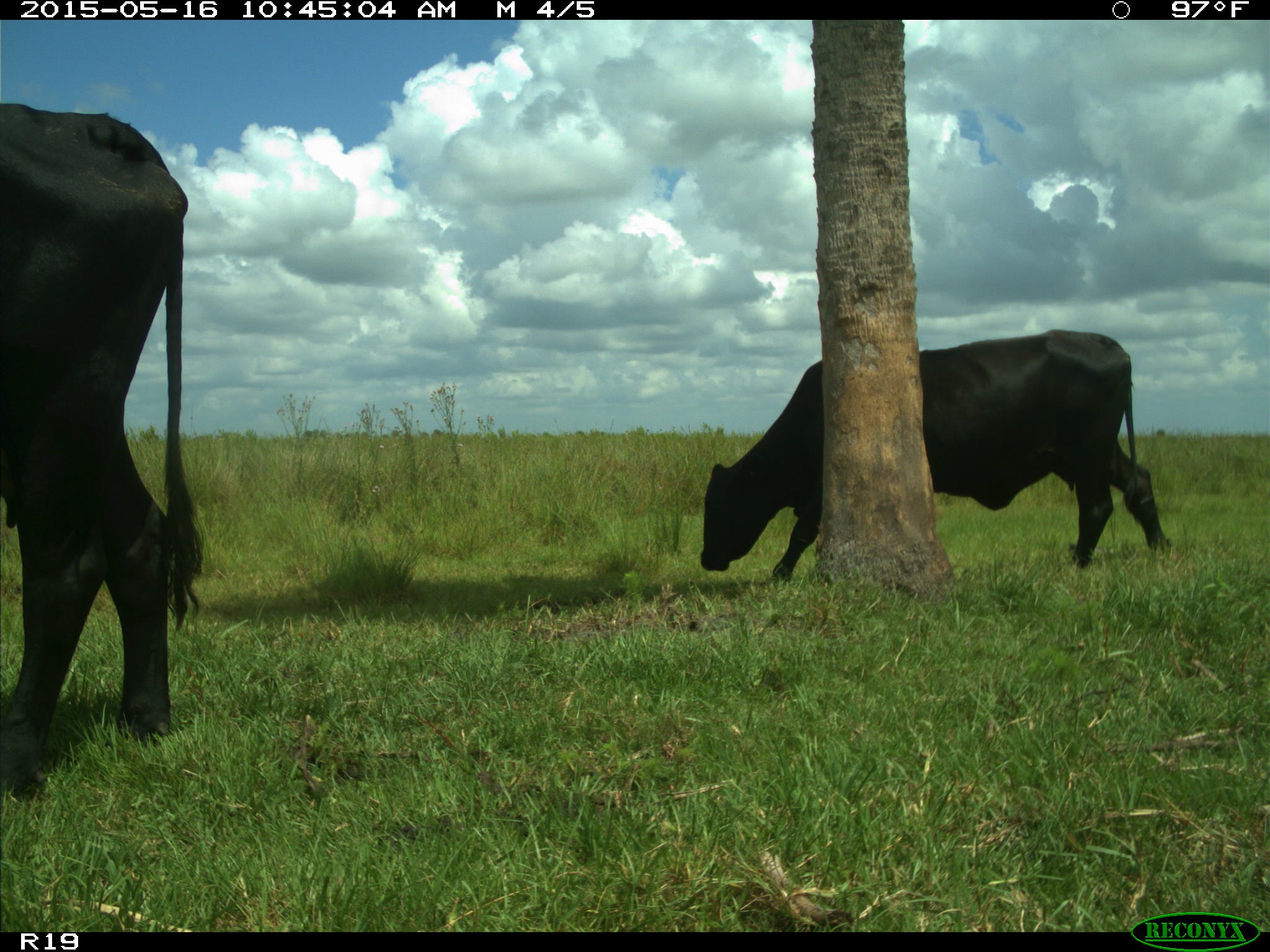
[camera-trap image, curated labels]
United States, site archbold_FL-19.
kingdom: Animalia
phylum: Chordata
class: Mammalia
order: Artiodactyla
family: Bovidae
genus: Bos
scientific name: Bos taurus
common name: domestic cow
Bos taurus (domestic cow).